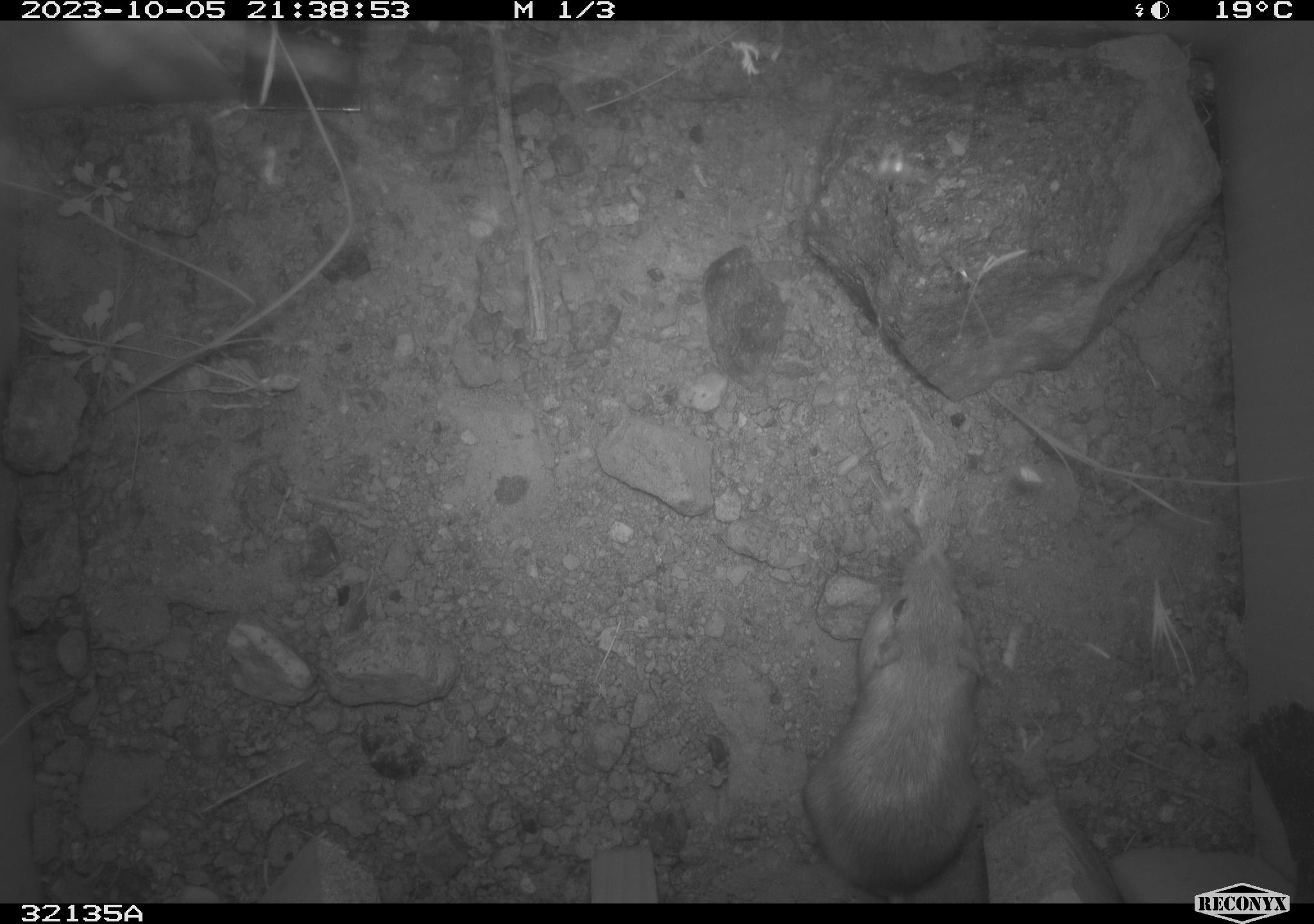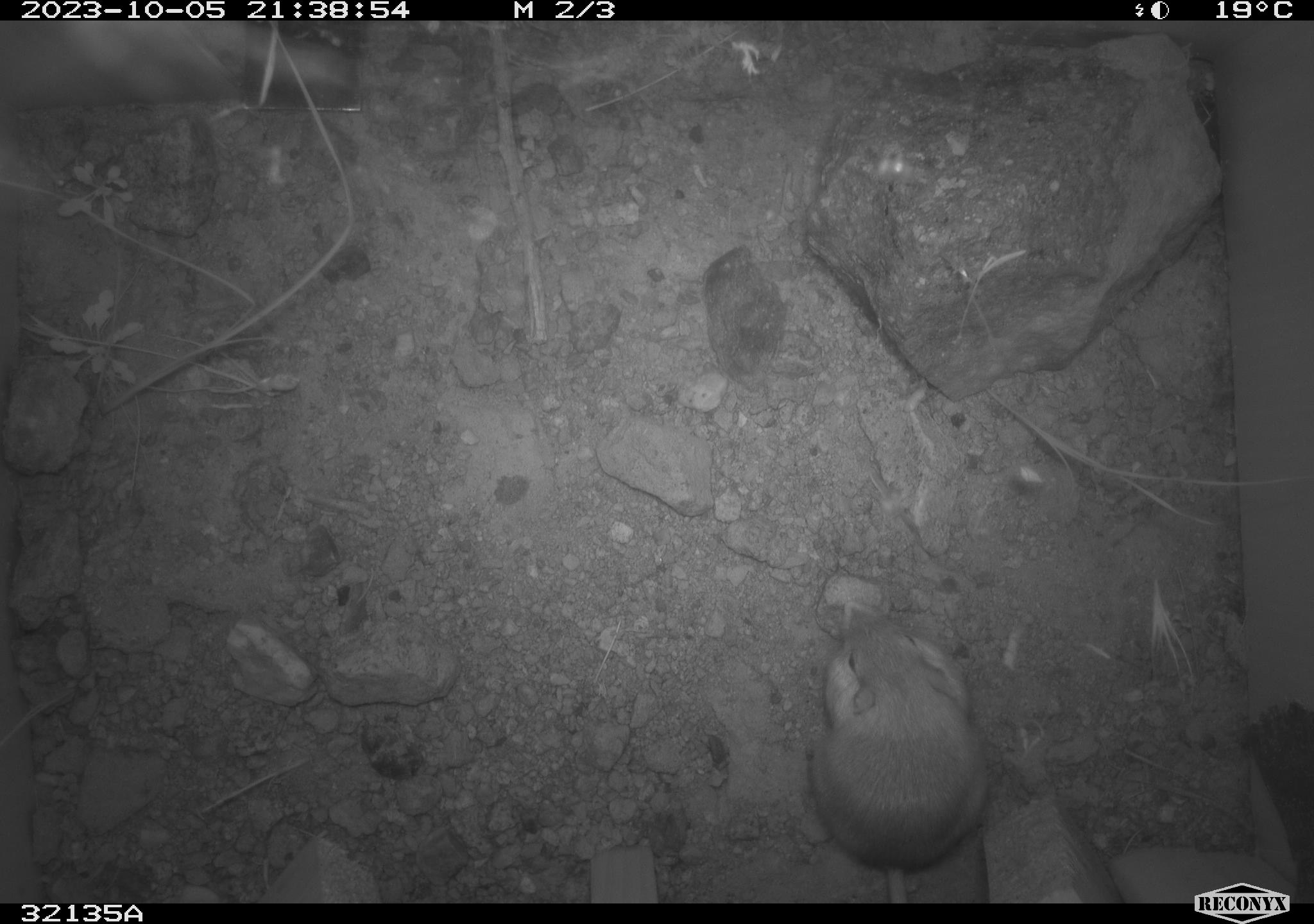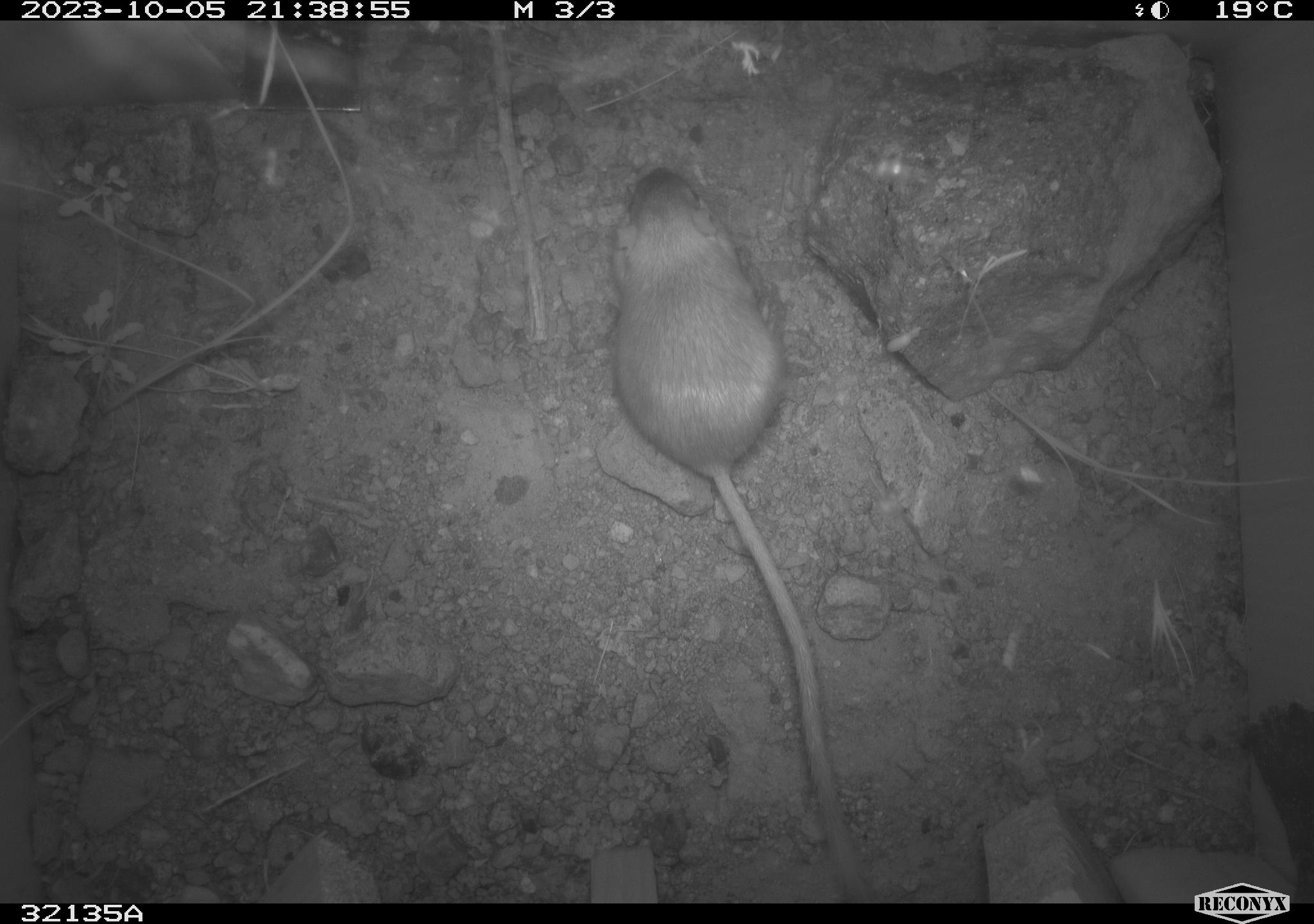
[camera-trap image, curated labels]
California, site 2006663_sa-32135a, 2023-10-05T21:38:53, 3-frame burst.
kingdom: Animalia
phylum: Chordata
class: Mammalia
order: Rodentia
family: Heteromyidae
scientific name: Heteromyidae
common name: kangaroo rats and pocket mice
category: heteromyidae family